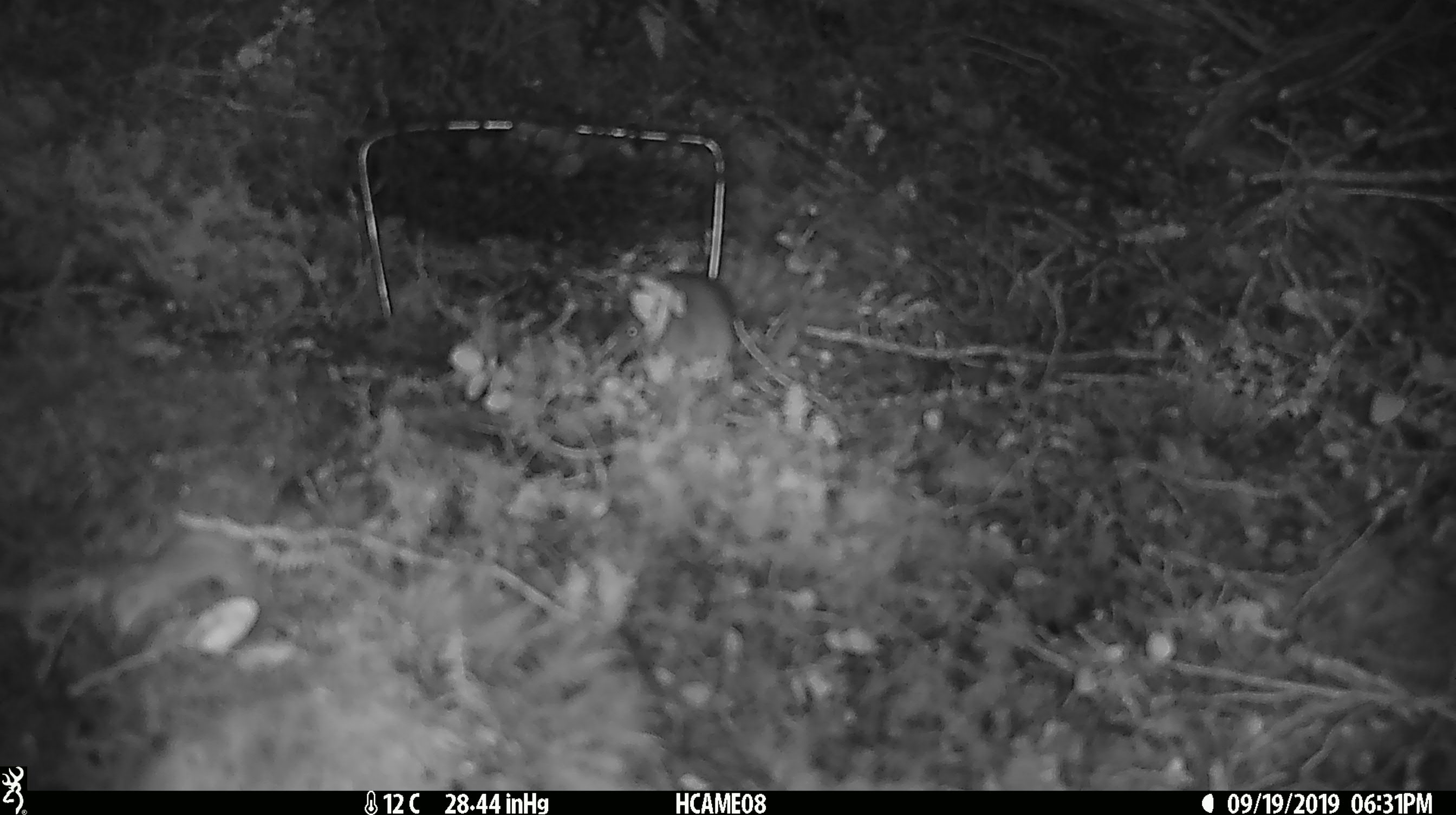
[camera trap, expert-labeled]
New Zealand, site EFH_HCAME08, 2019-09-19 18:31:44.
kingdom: Animalia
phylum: Chordata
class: Mammalia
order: Rodentia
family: Muridae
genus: Mus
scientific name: Mus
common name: mouse